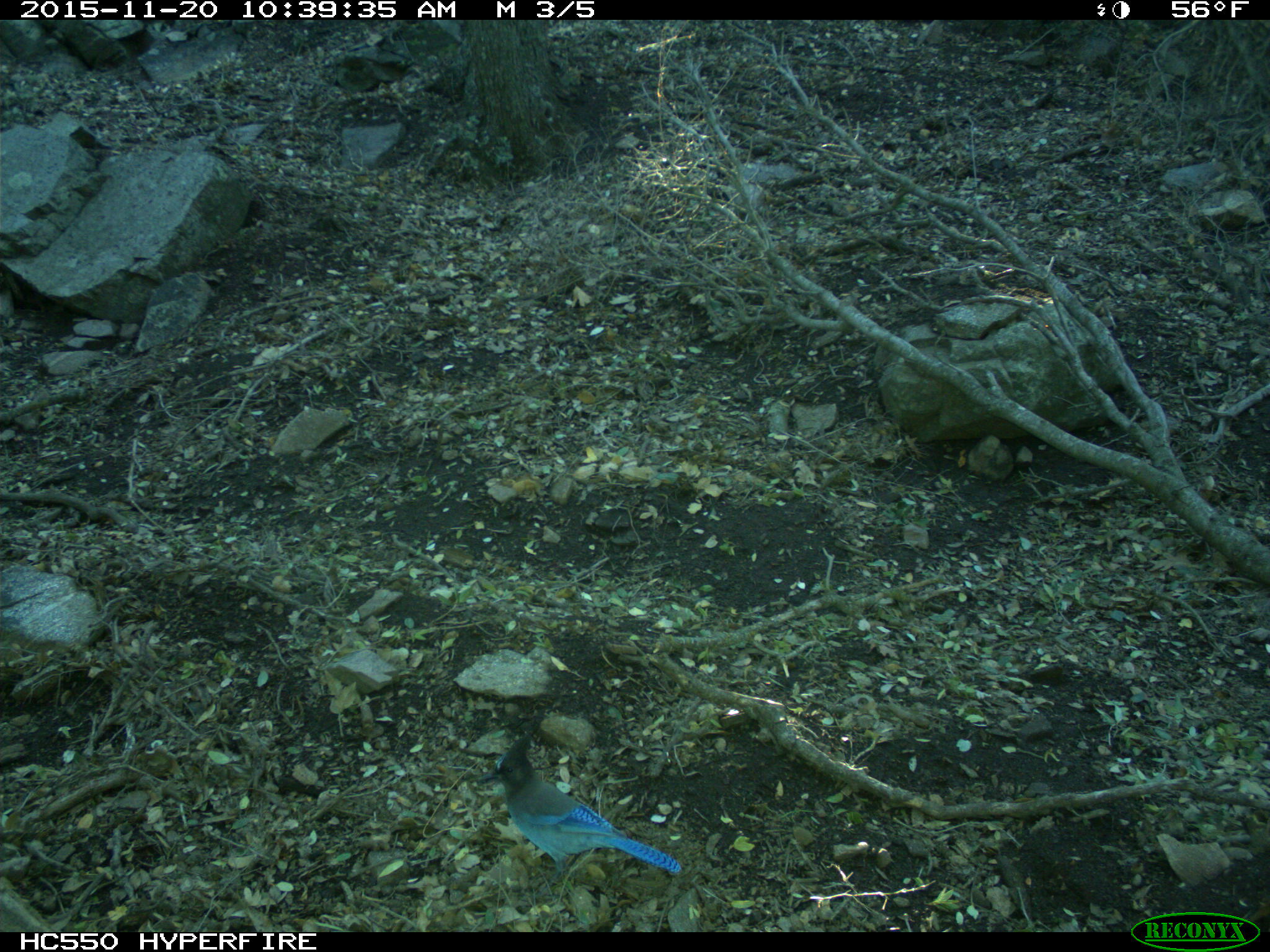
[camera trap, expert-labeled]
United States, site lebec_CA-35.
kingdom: Animalia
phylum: Chordata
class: Aves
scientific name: Aves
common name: birds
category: unidentified bird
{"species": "unidentified bird (birds) (Aves)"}